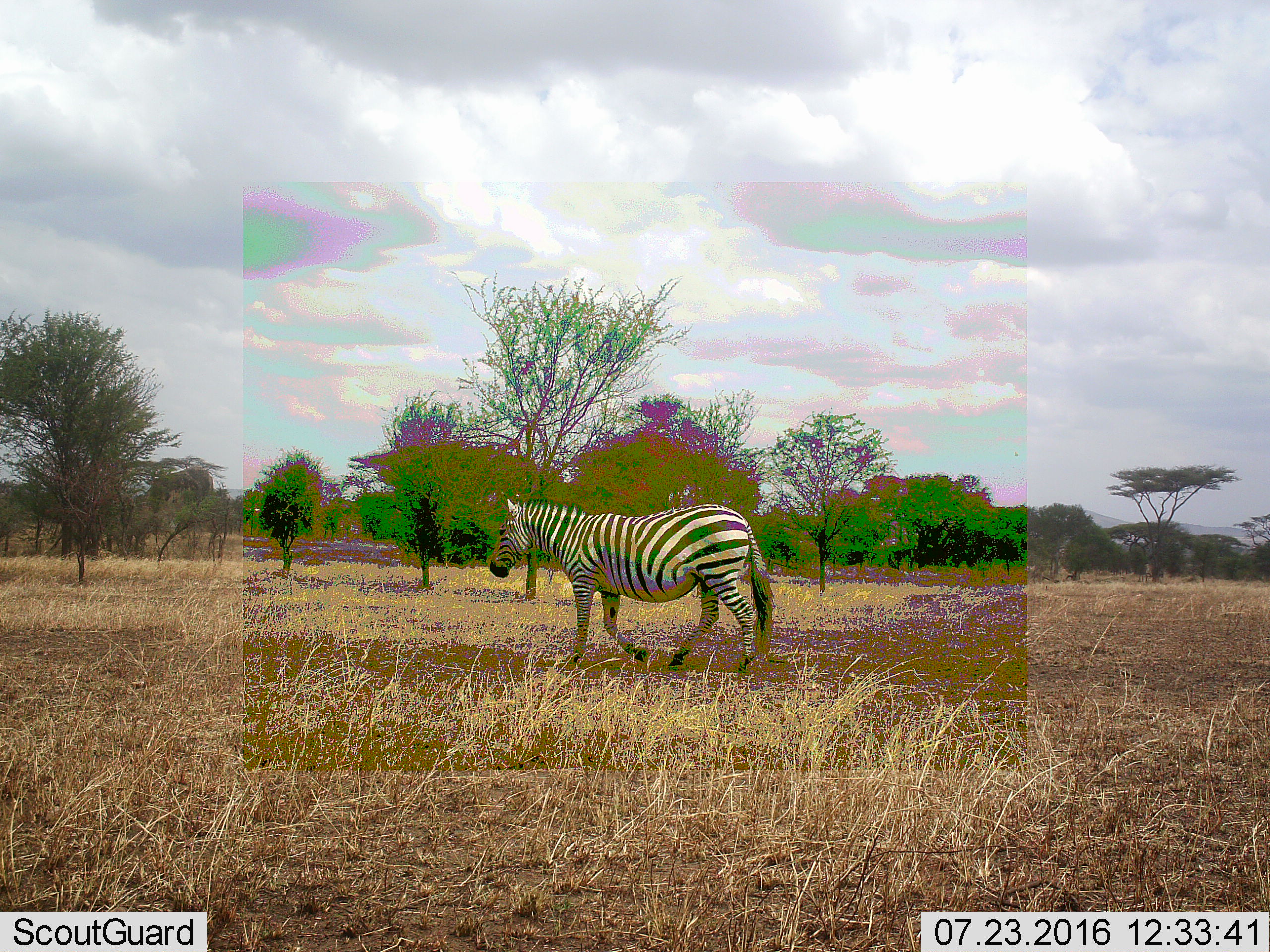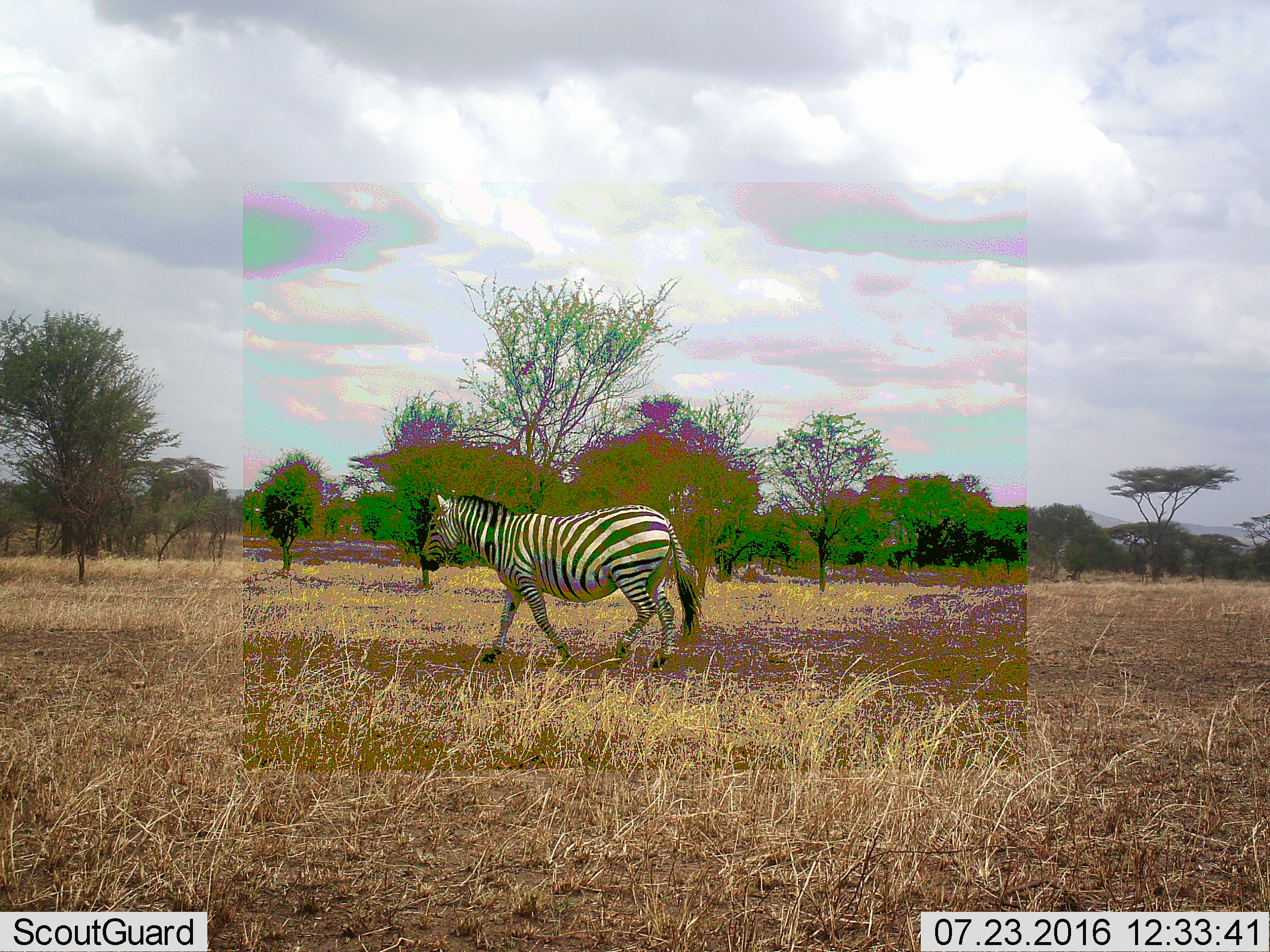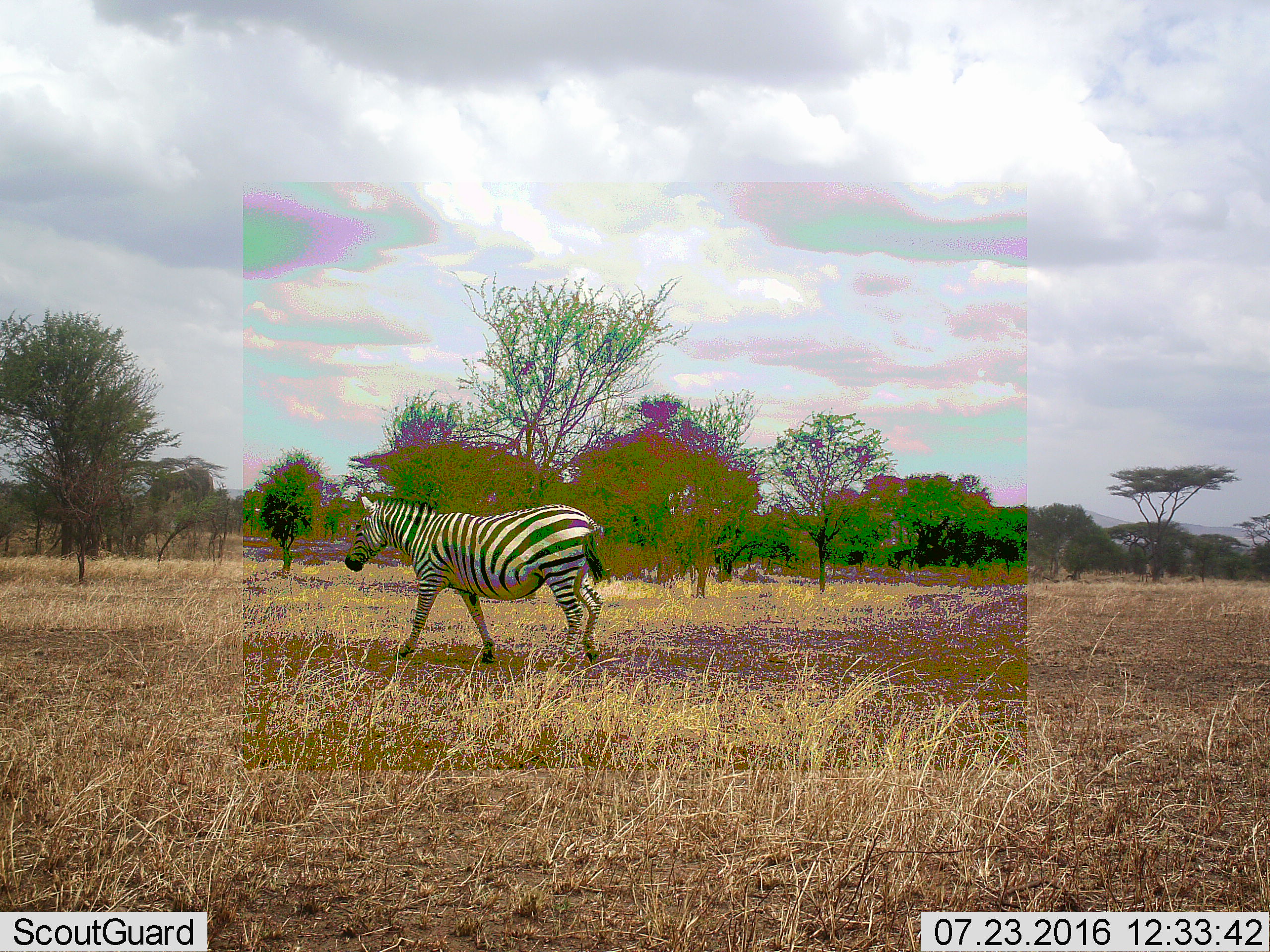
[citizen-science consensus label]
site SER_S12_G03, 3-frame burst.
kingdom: Animalia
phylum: Chordata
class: Mammalia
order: Perissodactyla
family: Equidae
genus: Equus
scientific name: Equus quagga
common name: plains zebra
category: zebraplains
Zebraplains (plains zebra) (Equus quagga), count 1. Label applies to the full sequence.